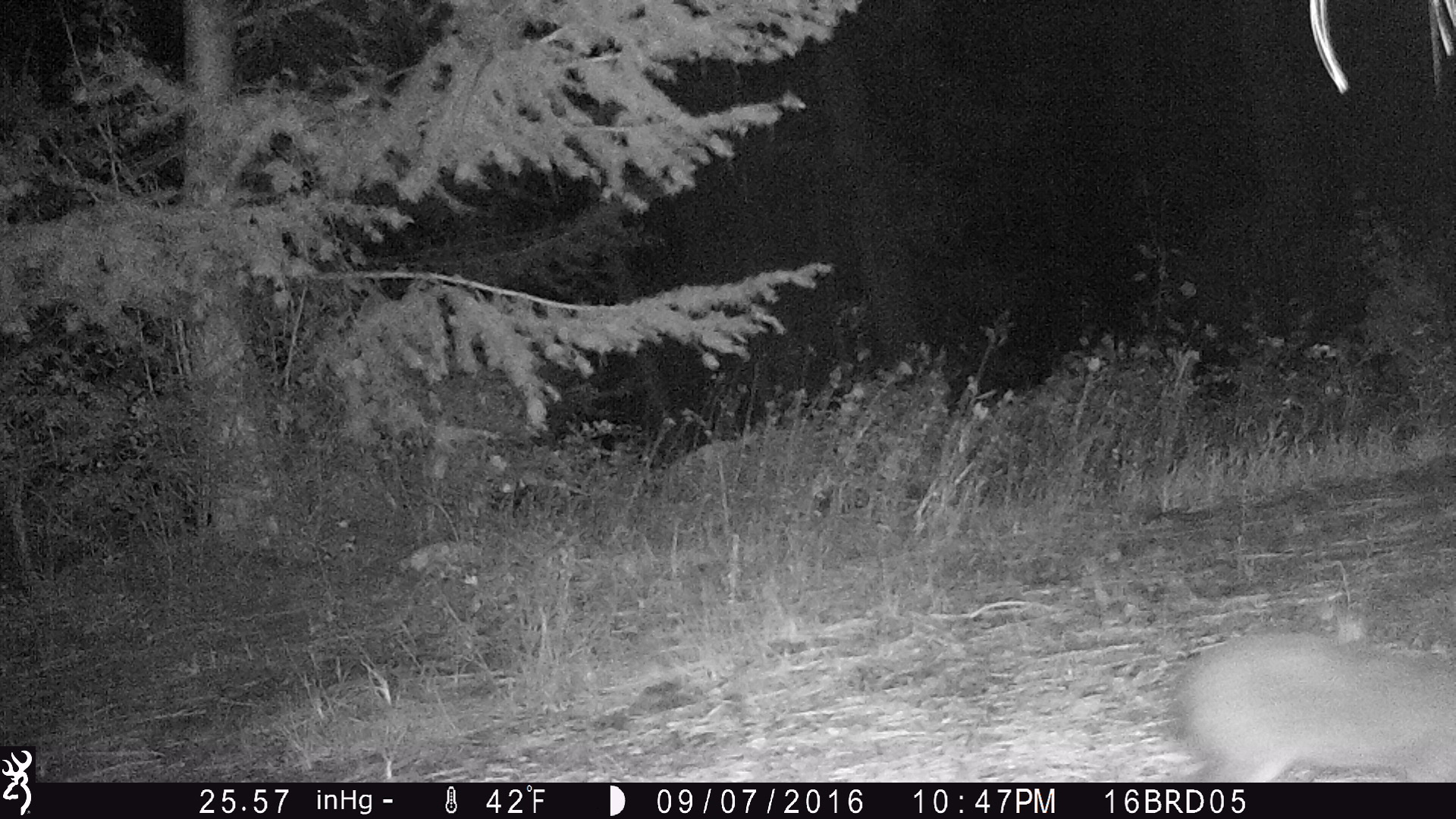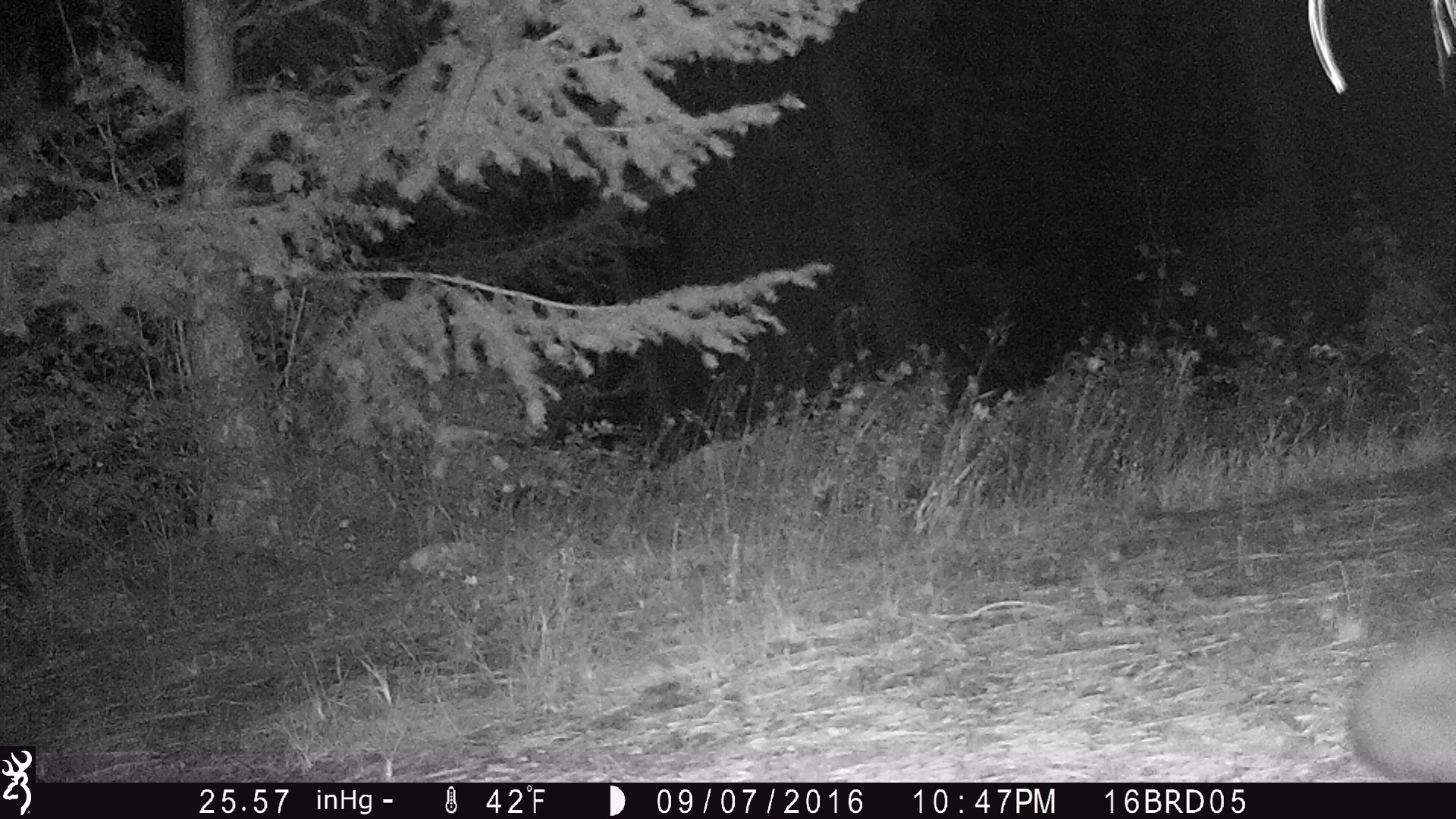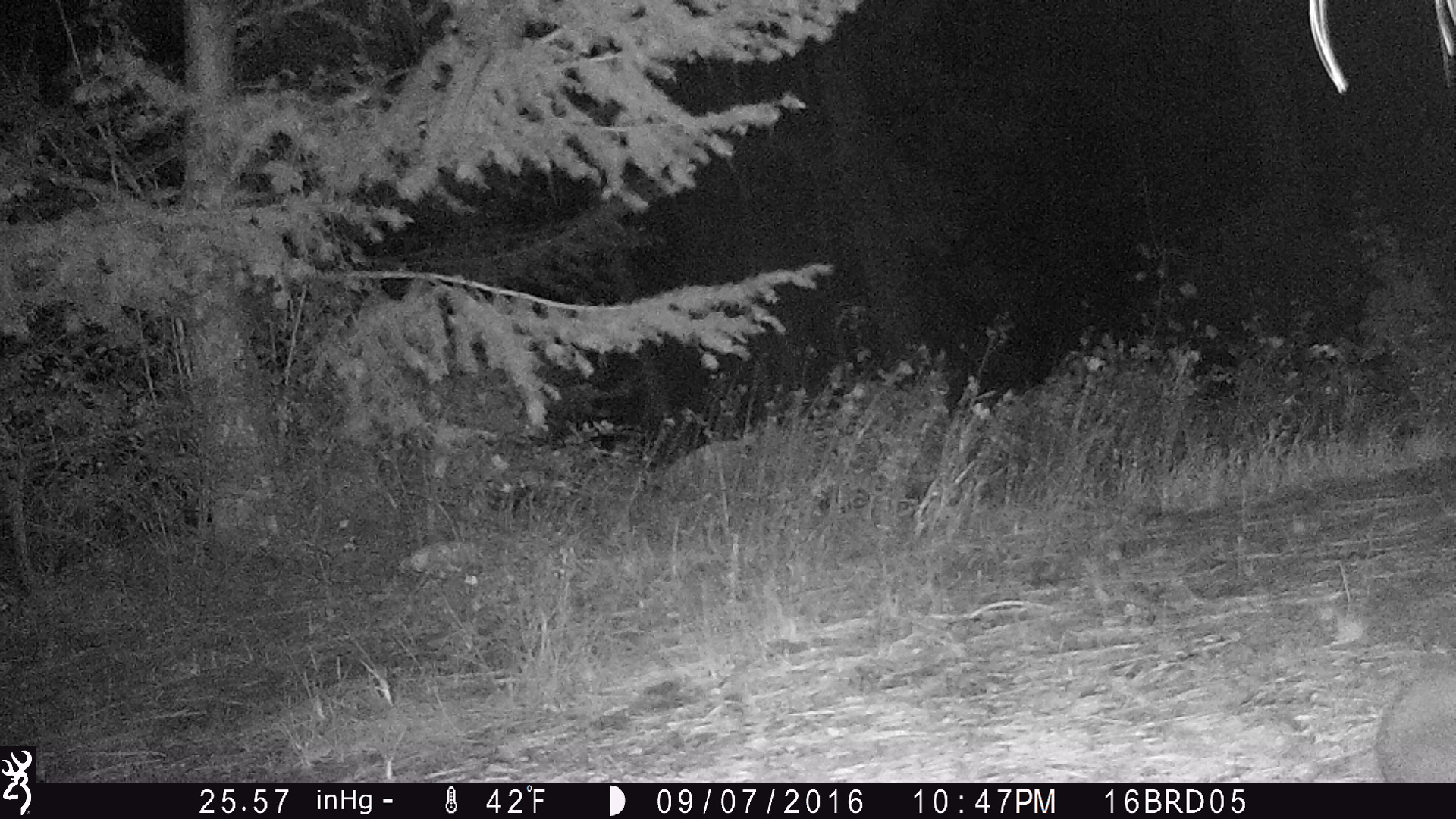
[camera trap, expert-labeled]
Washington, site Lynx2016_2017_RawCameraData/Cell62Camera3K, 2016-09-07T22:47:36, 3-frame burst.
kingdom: Animalia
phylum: Chordata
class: Mammalia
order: Lagomorpha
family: Leporidae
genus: Lepus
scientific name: Lepus americanus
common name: snowshoe hare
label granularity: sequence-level